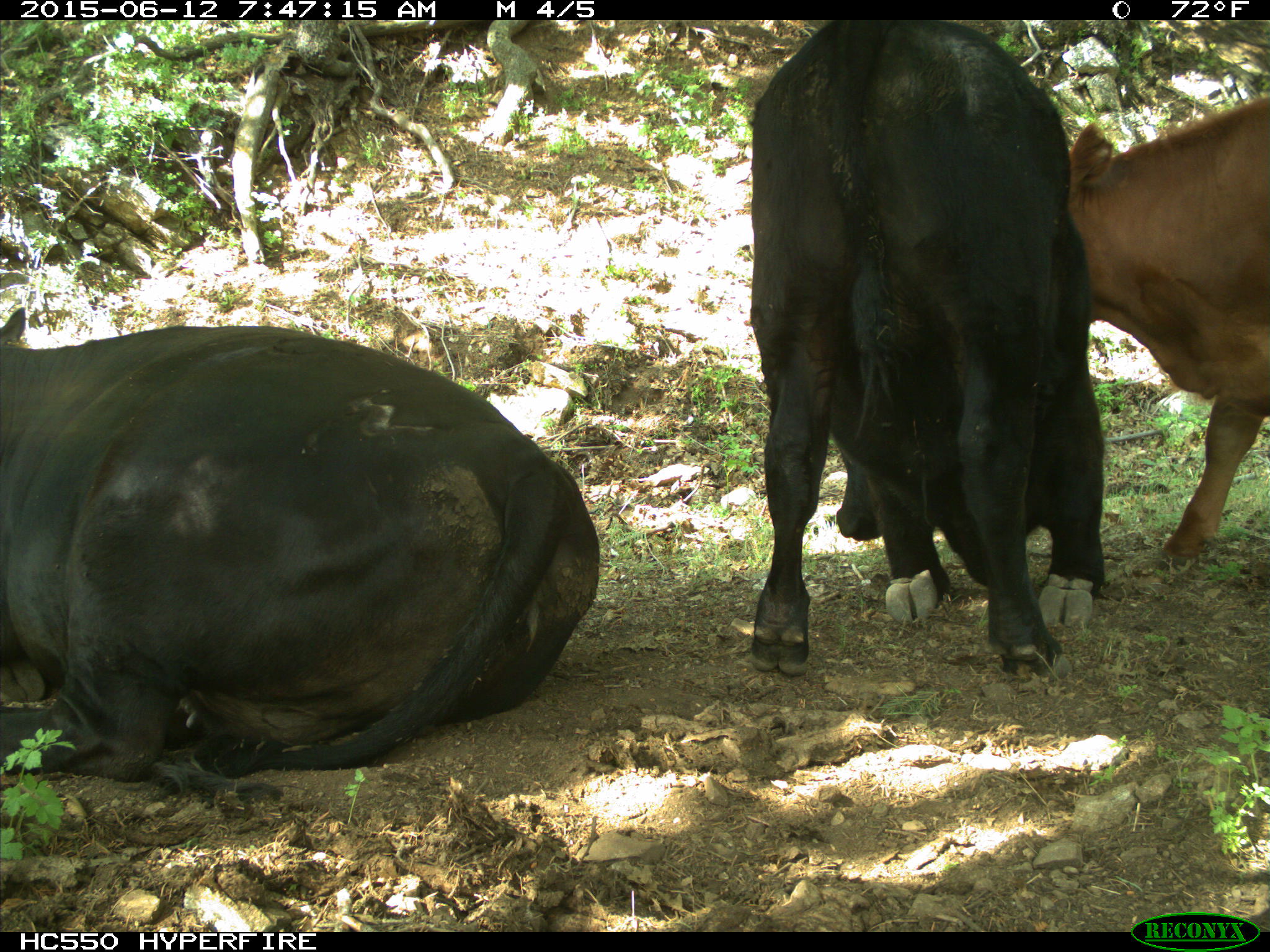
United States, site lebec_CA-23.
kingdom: Animalia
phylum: Chordata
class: Mammalia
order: Artiodactyla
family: Bovidae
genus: Bos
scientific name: Bos taurus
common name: domestic cow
Bos taurus (domestic cow).